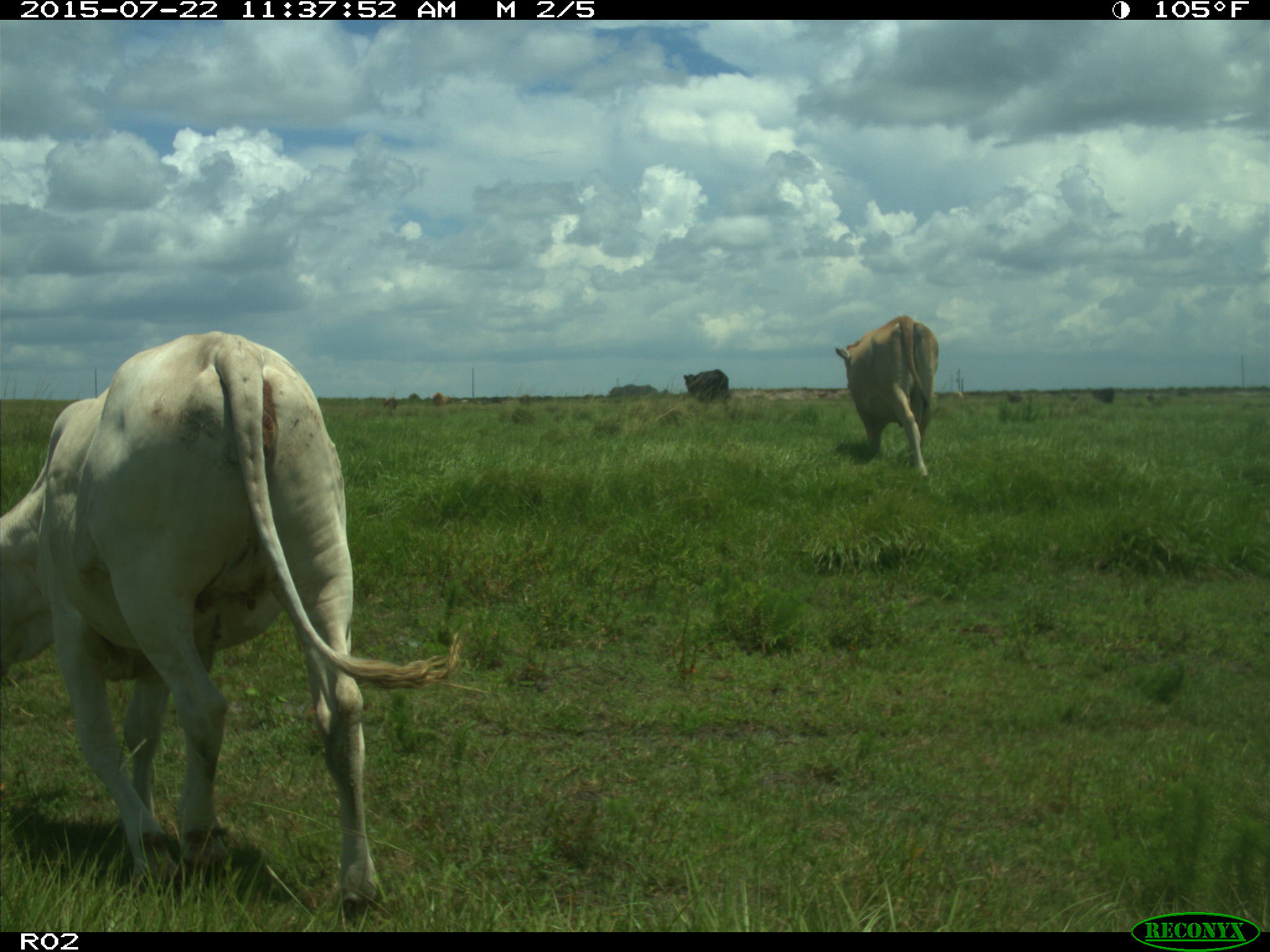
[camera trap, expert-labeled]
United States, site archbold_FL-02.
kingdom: Animalia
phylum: Chordata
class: Mammalia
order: Artiodactyla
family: Bovidae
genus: Bos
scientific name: Bos taurus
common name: domestic cow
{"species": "Bos taurus (domestic cow)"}